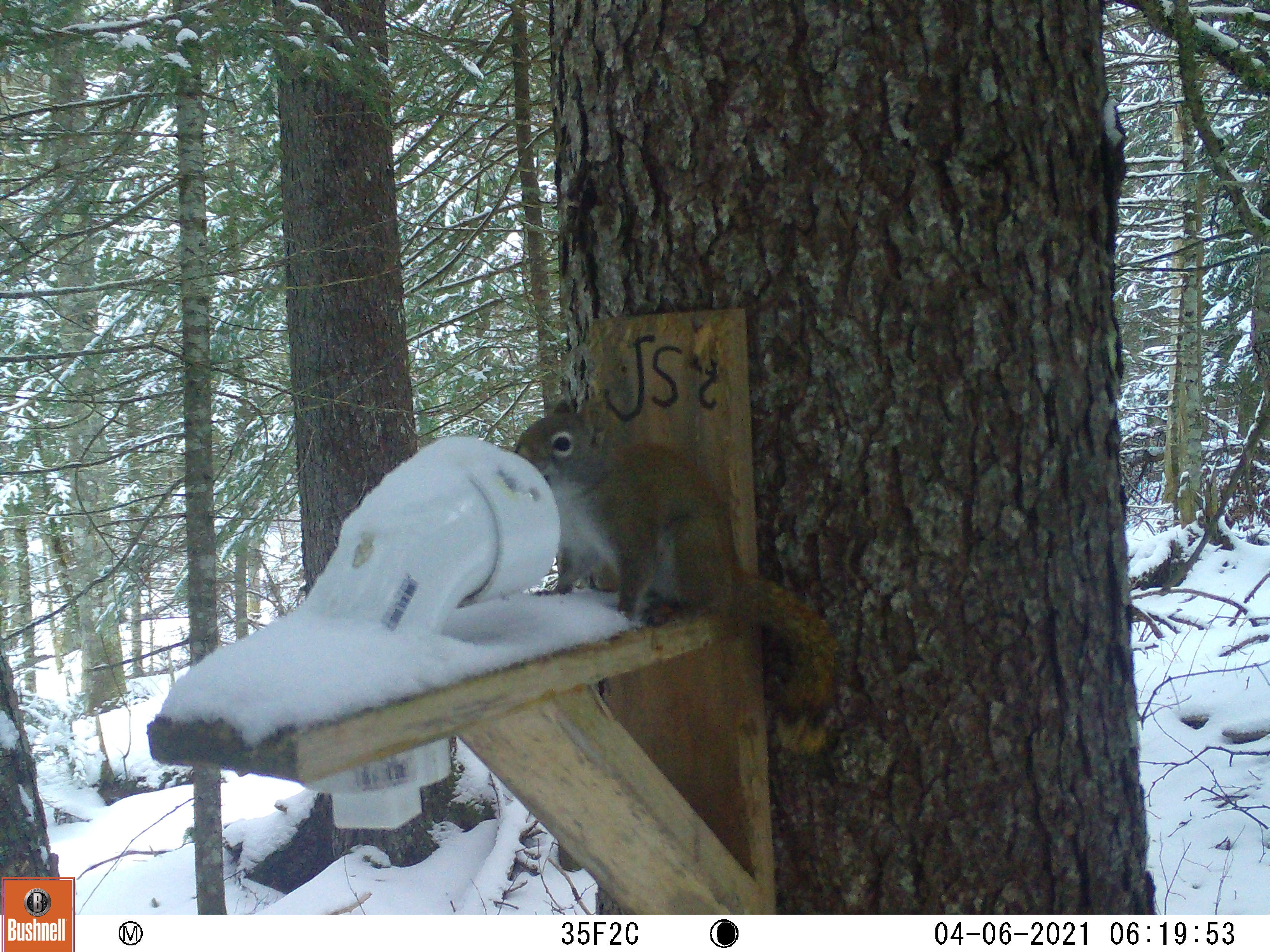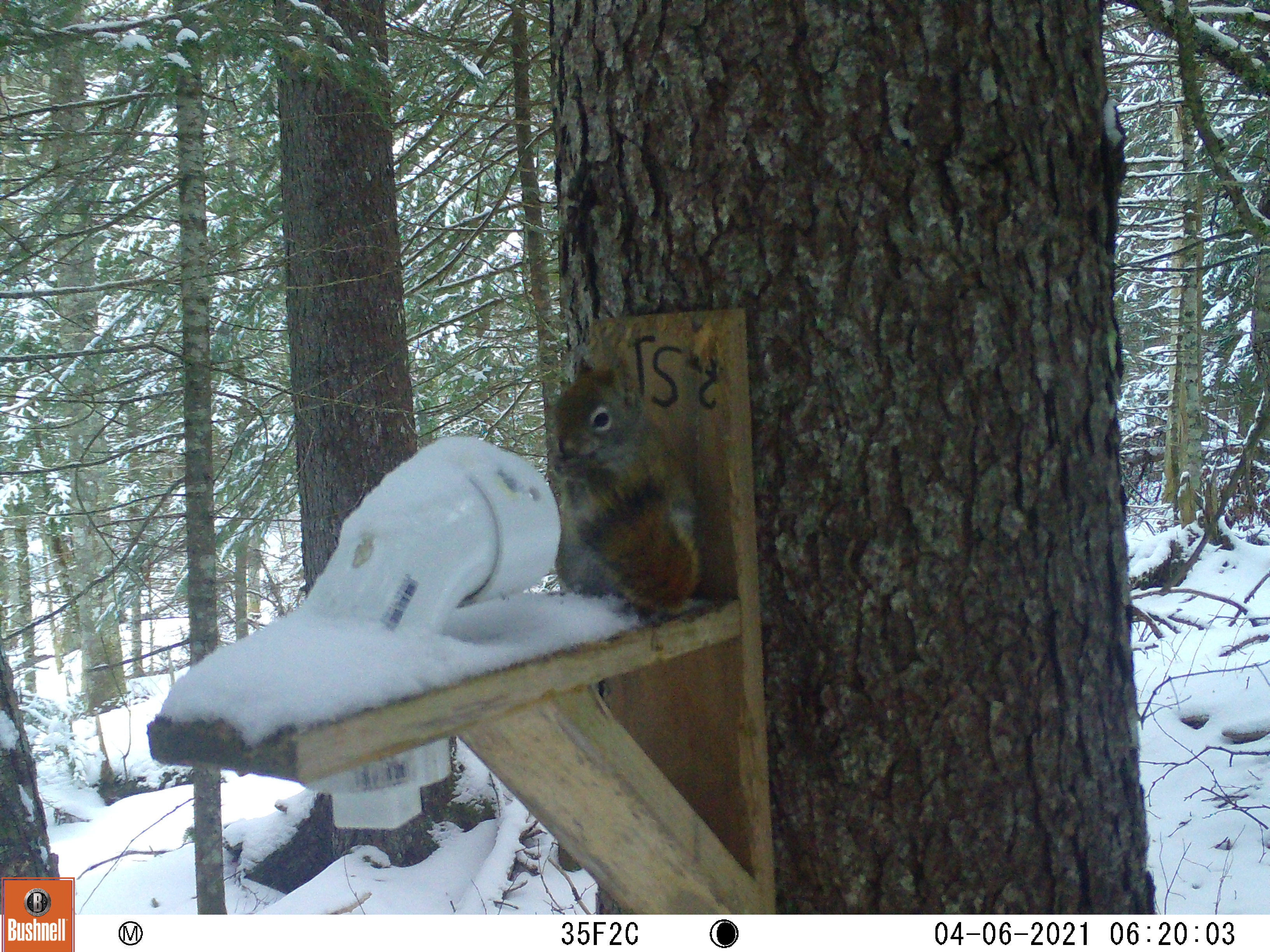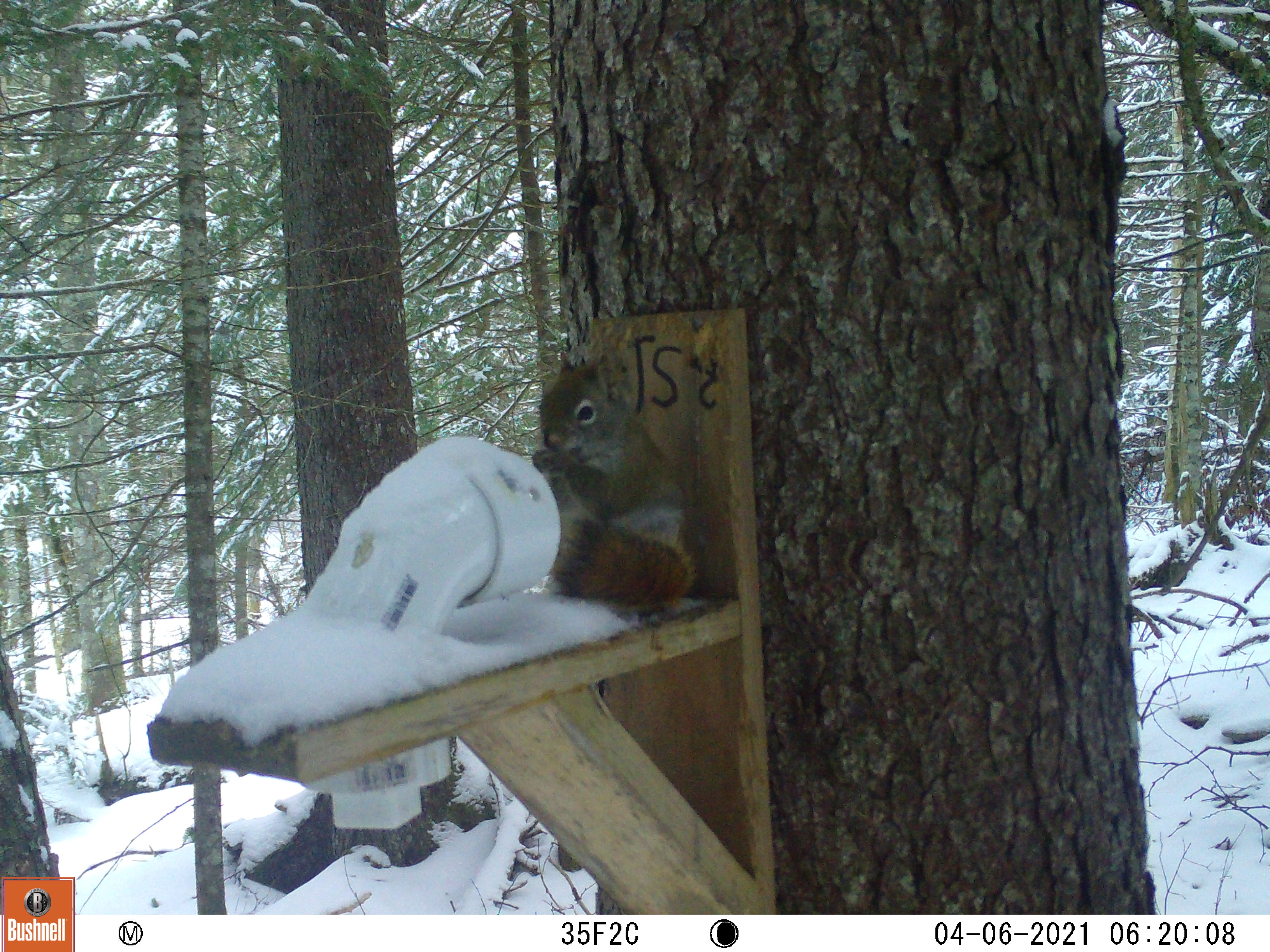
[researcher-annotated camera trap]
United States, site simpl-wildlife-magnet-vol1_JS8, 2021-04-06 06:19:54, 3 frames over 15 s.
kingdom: Animalia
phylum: Chordata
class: Mammalia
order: Rodentia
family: Sciuridae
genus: Tamiasciurus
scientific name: Tamiasciurus hudsonicus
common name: red squirrel